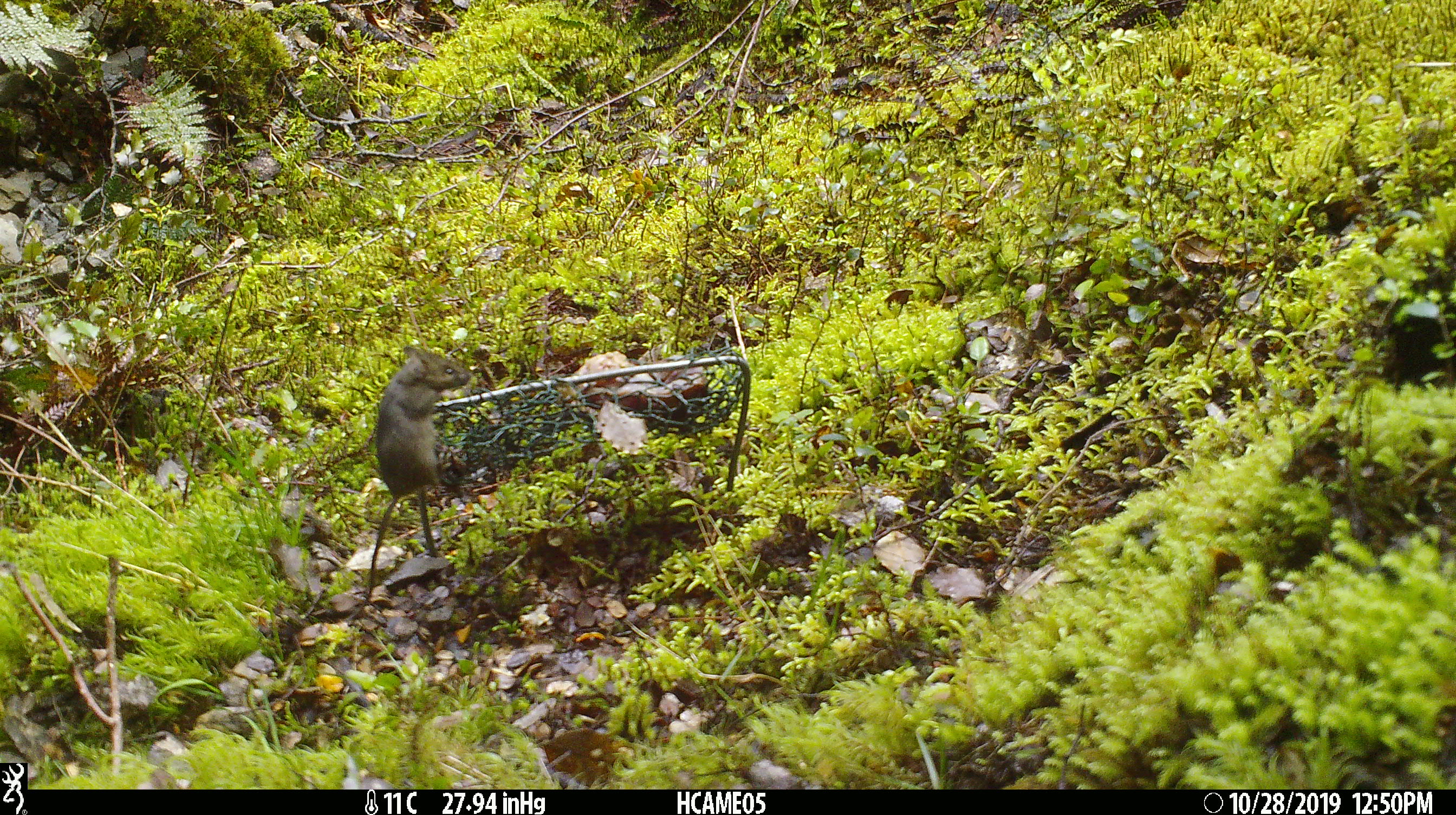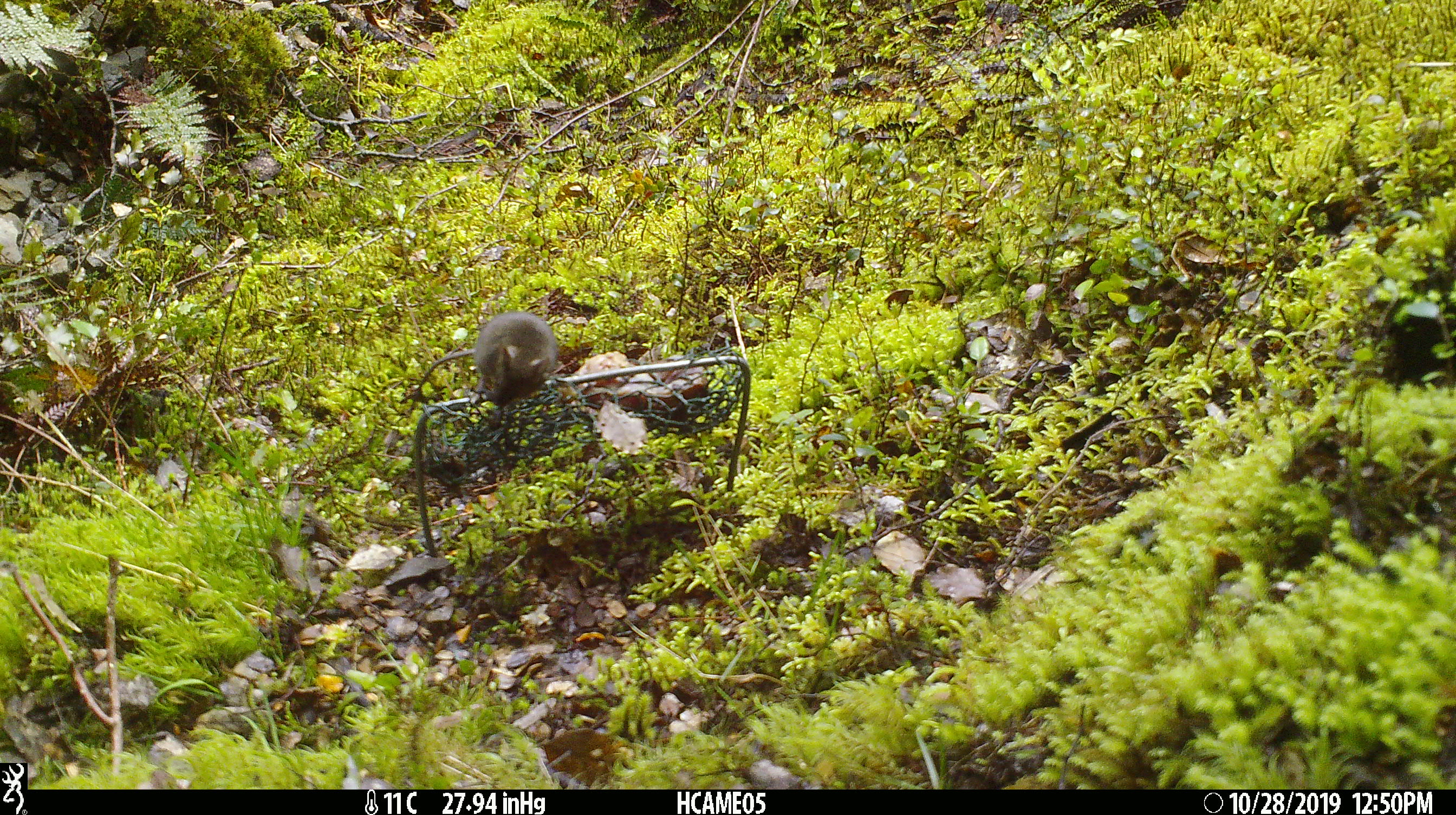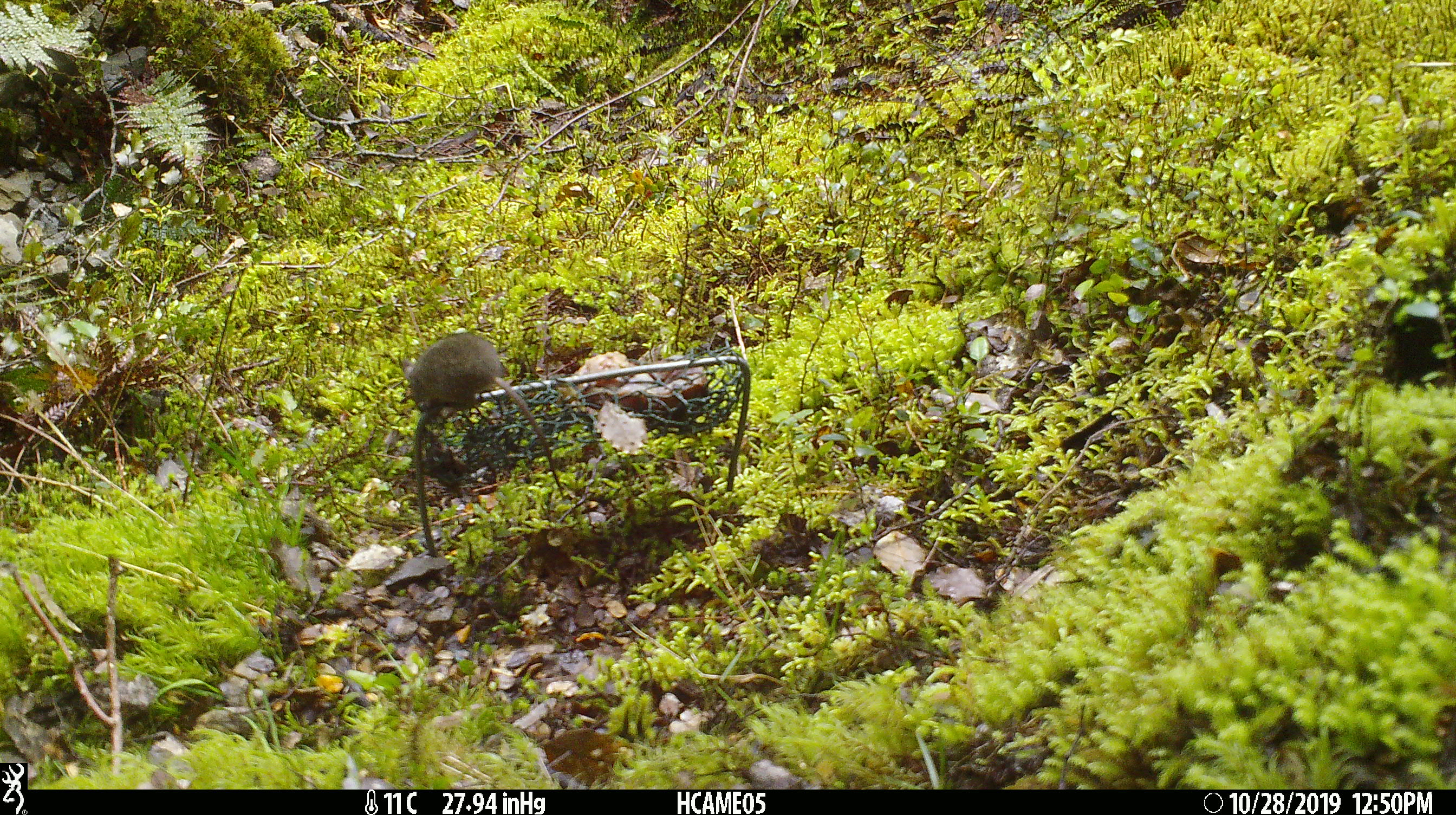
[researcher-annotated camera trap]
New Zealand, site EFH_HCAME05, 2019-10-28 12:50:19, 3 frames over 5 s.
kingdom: Animalia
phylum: Chordata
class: Mammalia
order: Rodentia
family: Muridae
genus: Mus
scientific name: Mus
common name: mouse